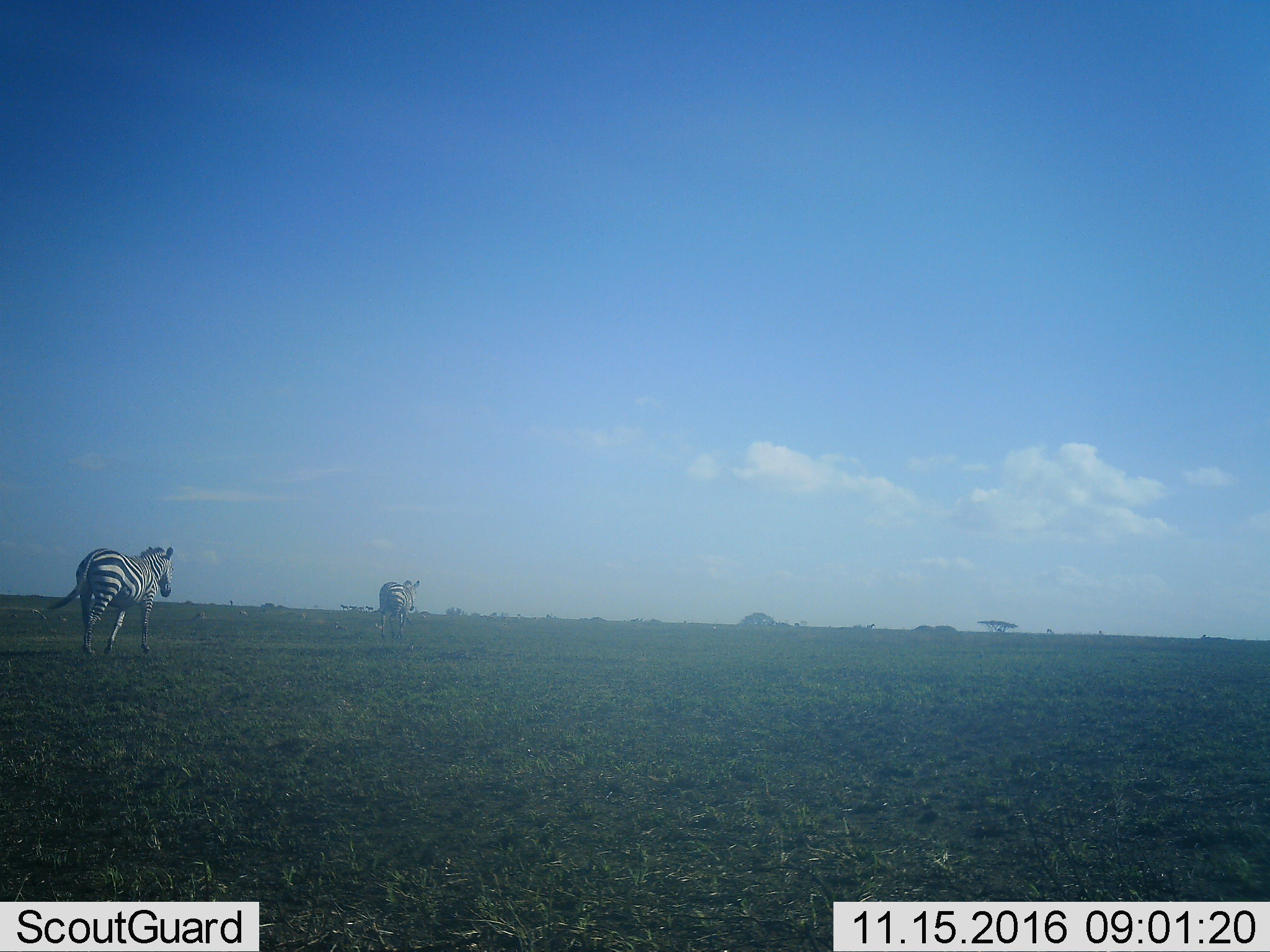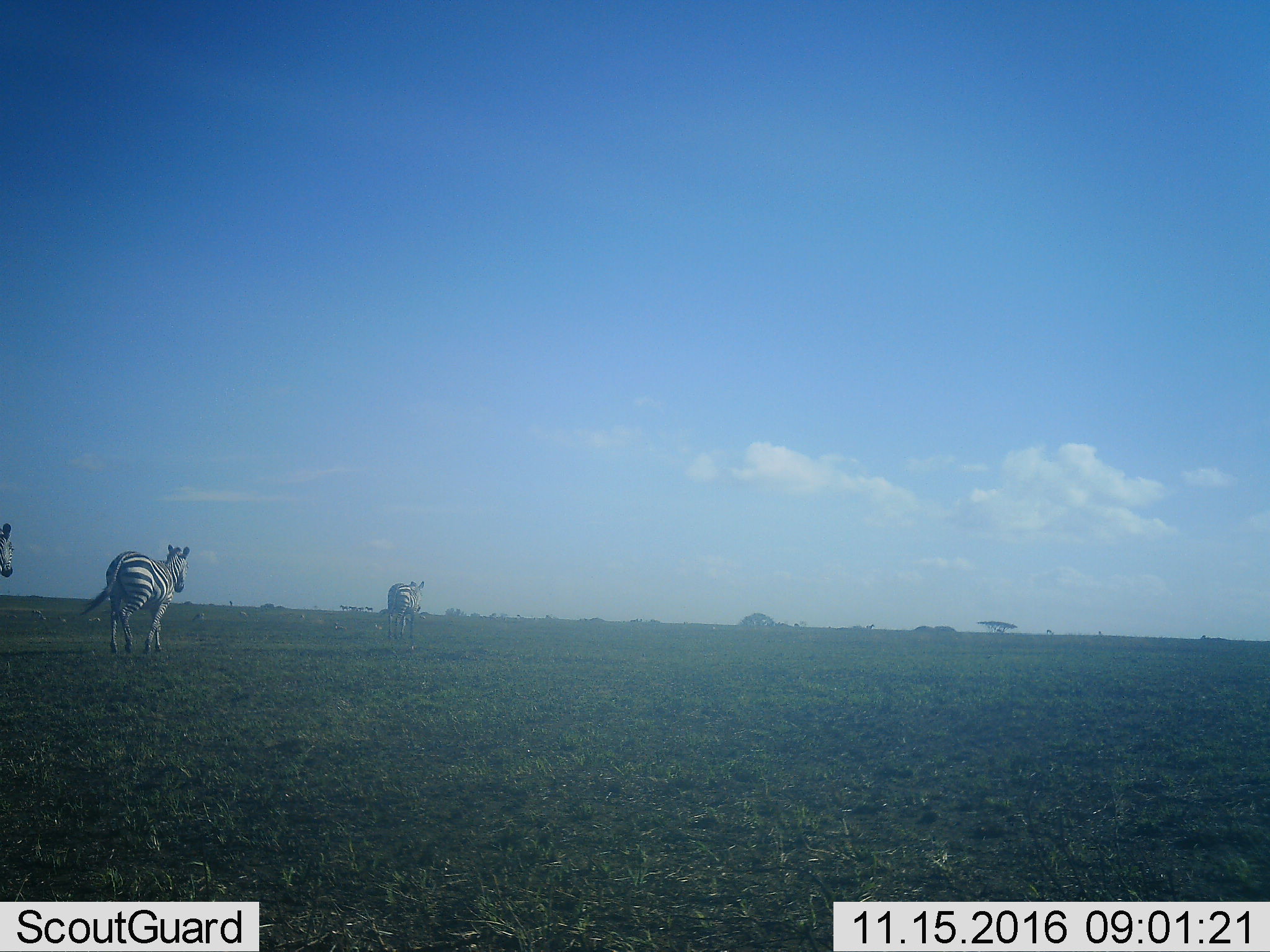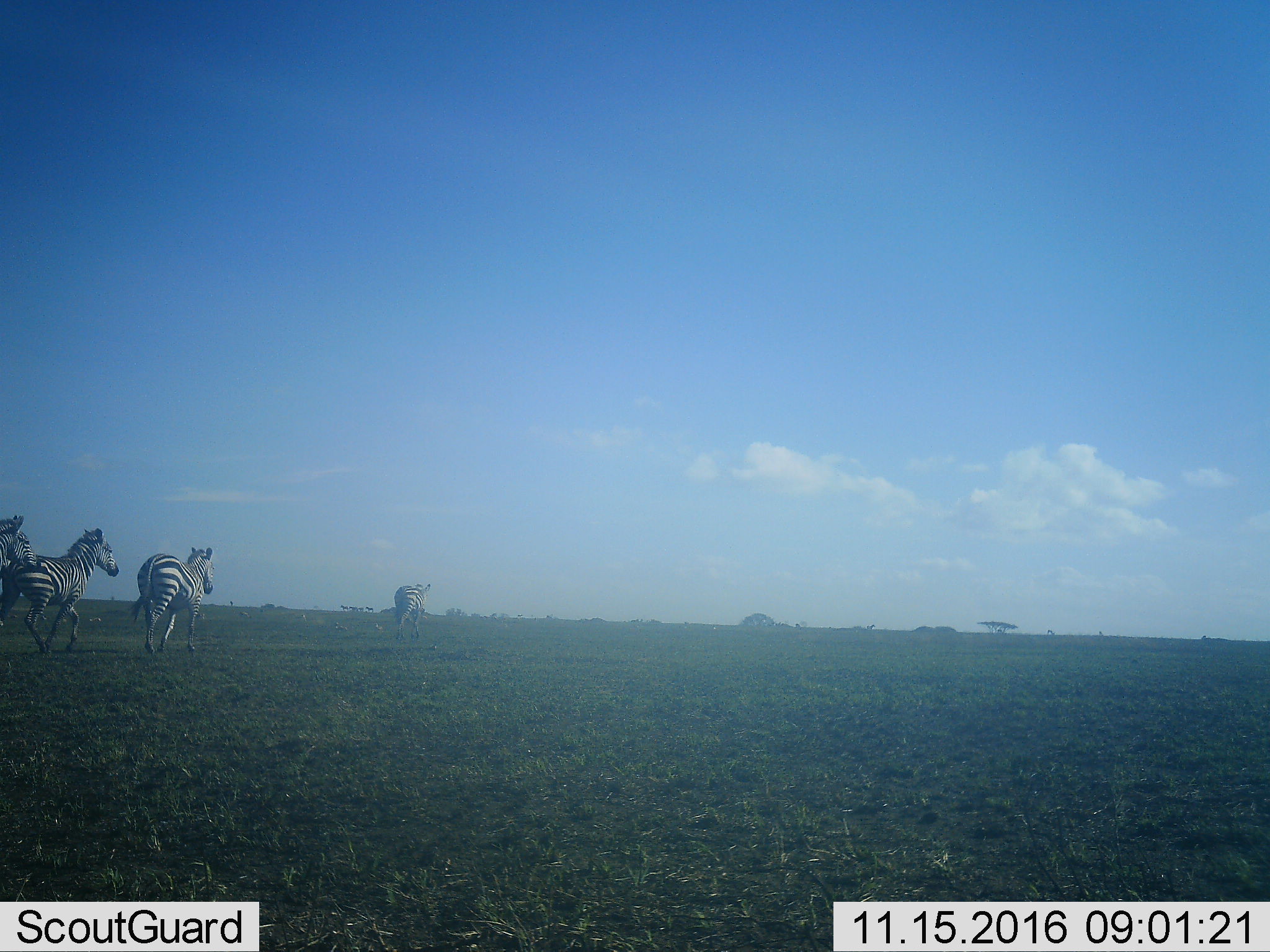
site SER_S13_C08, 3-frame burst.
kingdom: Animalia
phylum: Chordata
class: Mammalia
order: Perissodactyla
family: Equidae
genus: Equus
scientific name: Equus quagga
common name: plains zebra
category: zebraplains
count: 4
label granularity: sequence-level